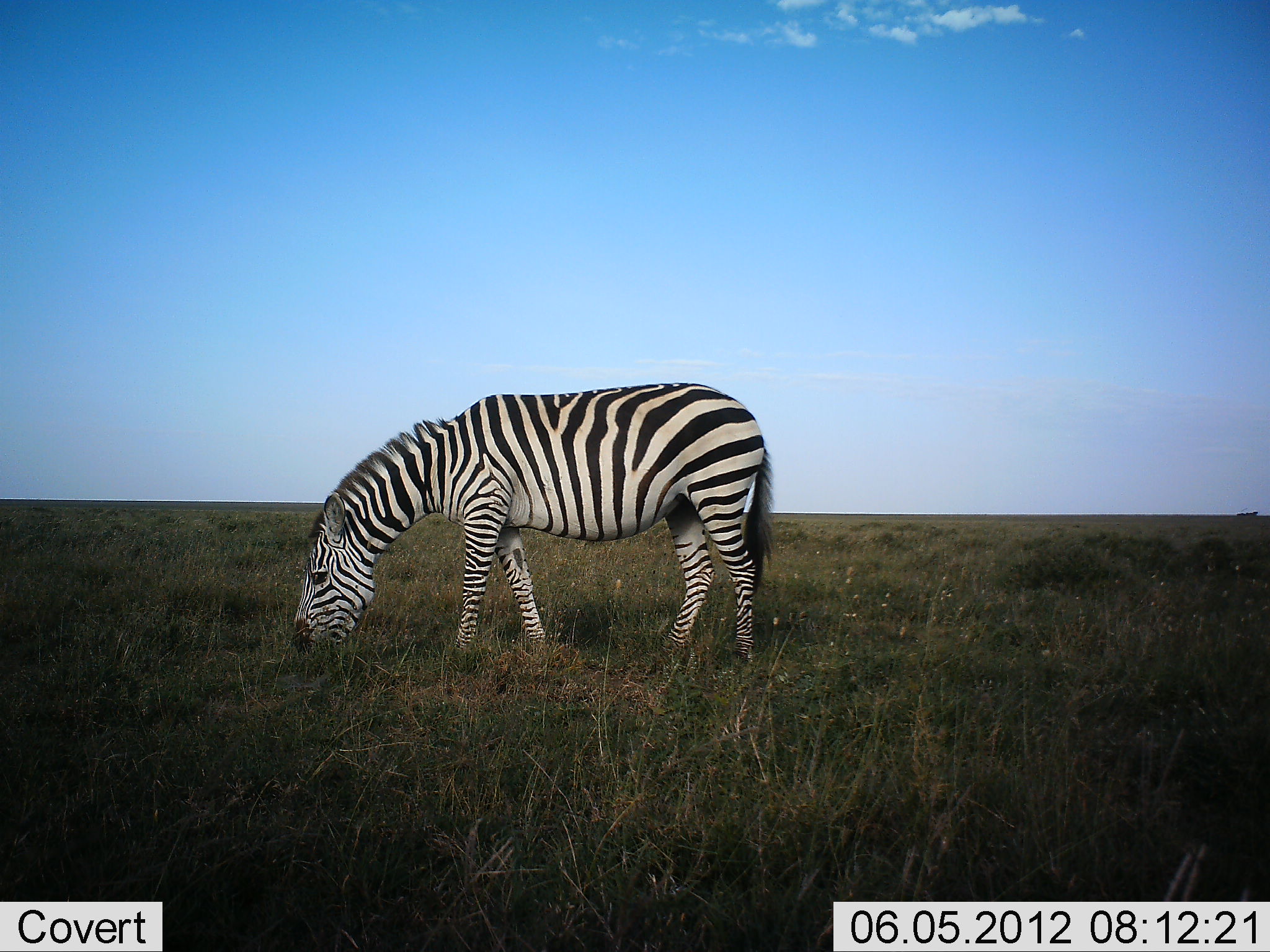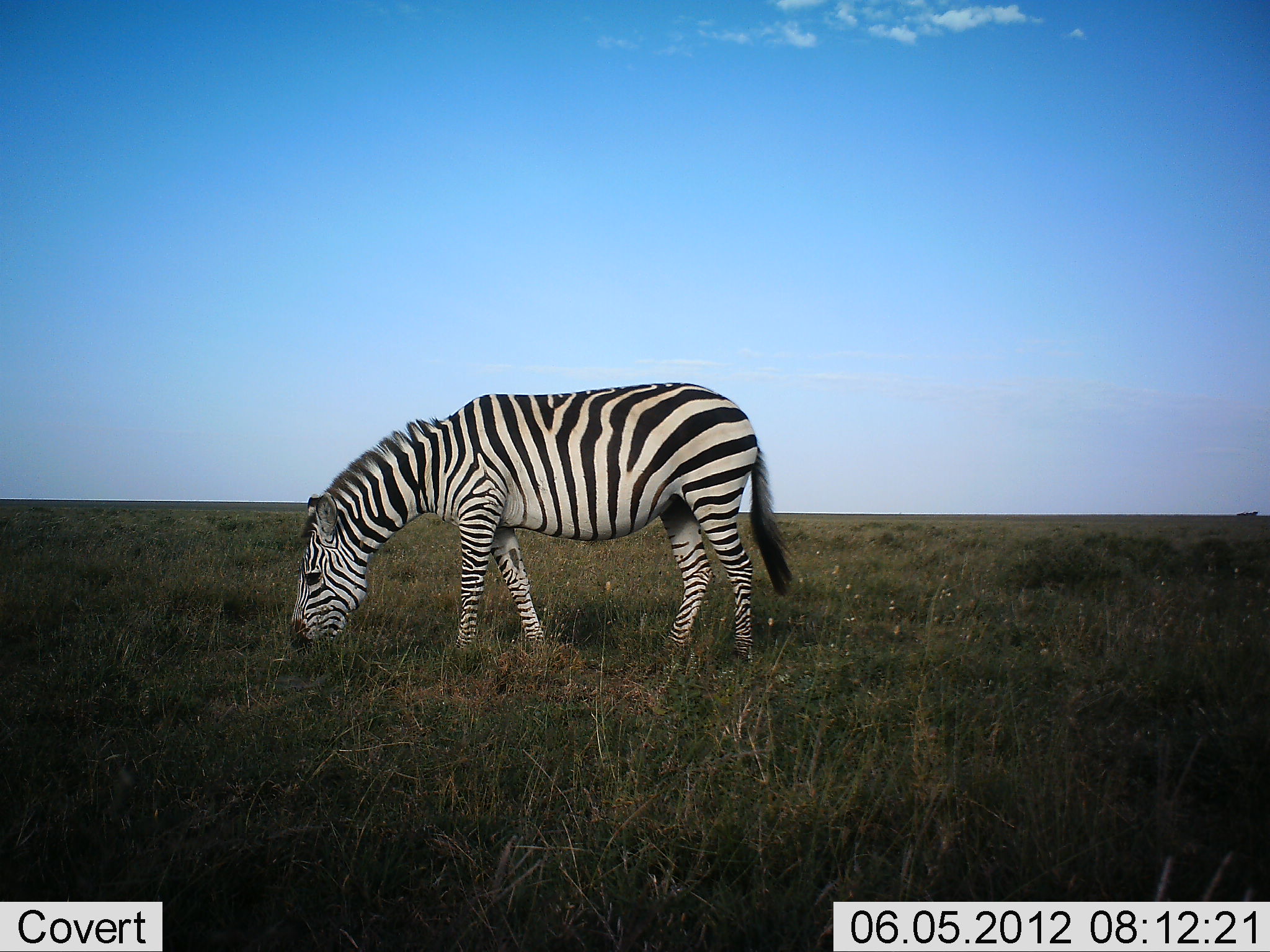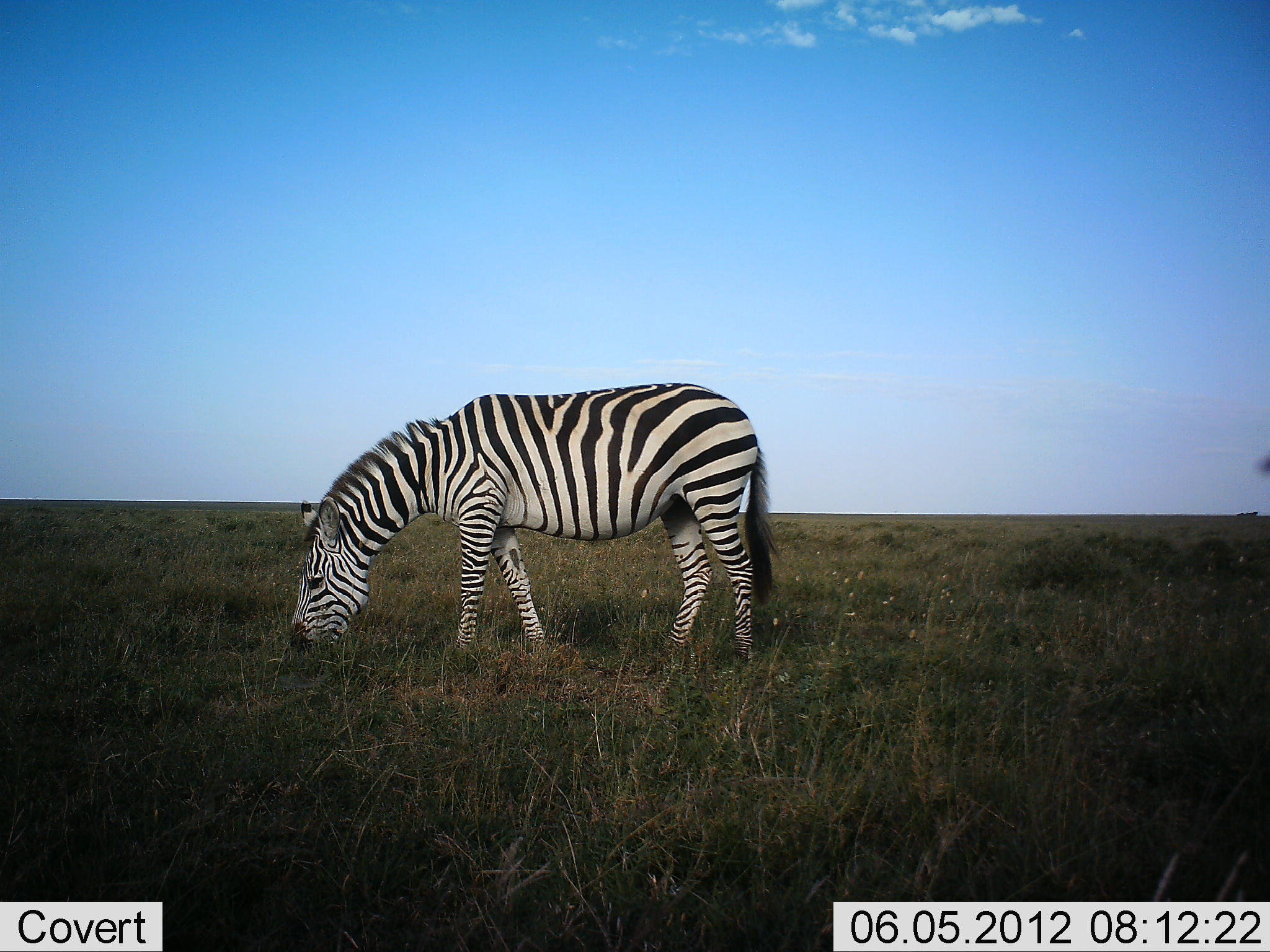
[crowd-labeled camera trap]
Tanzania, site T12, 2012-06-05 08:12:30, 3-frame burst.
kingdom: Animalia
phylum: Chordata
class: Mammalia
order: Perissodactyla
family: Equidae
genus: Equus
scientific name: Equus quagga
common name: plains zebra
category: zebra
Zebra (plains zebra) (Equus quagga), count 1. Behavior (volunteer vote fractions): standing 20%, resting 0%, moving 0%, interacting 0%. Young present (vote fraction): 0%. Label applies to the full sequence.